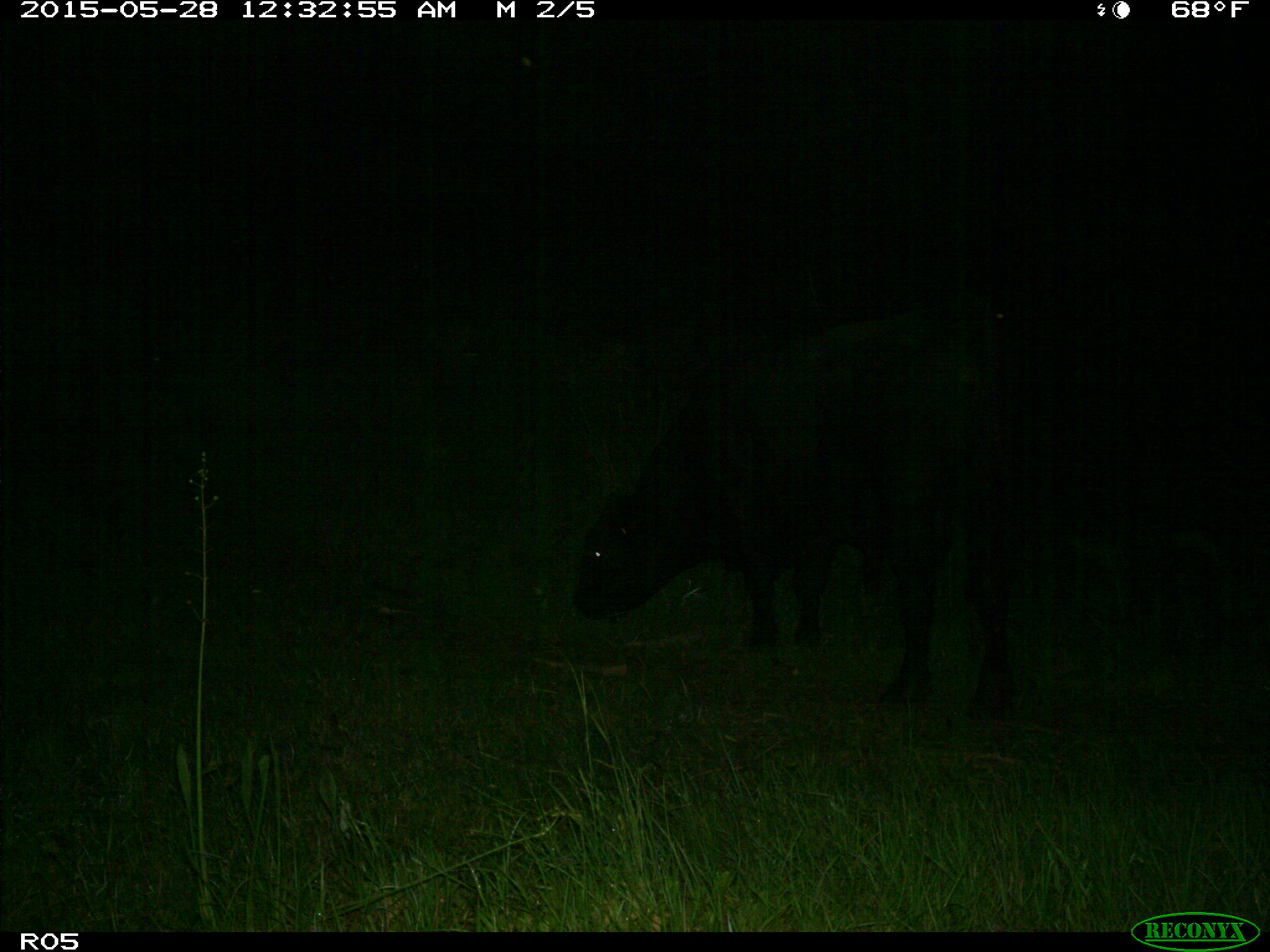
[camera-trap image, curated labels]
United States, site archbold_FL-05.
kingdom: Animalia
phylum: Chordata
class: Mammalia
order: Artiodactyla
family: Bovidae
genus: Bos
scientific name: Bos taurus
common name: domestic cow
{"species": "Bos taurus (domestic cow)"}